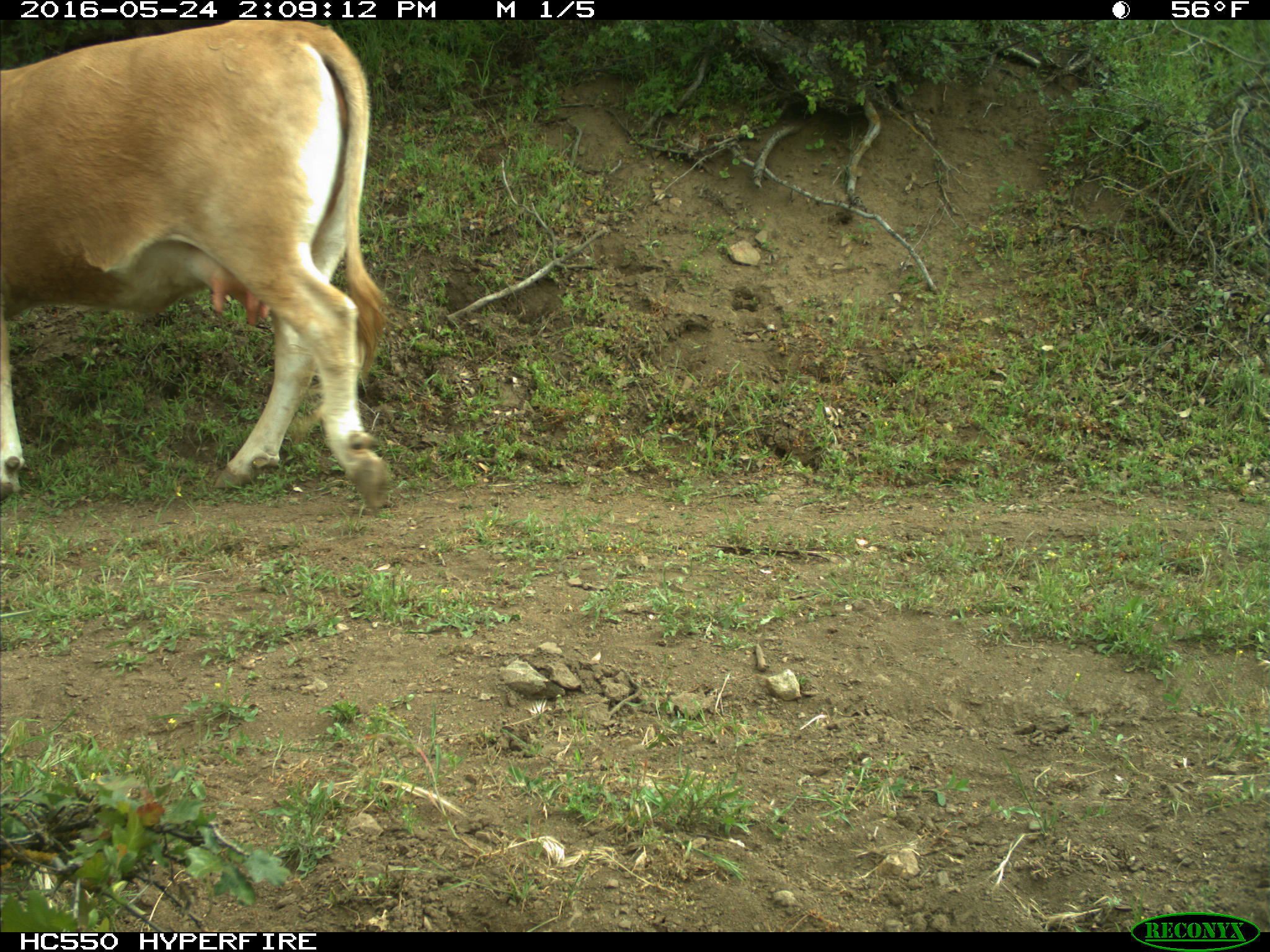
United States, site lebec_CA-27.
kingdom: Animalia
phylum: Chordata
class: Mammalia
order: Artiodactyla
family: Bovidae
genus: Bos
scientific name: Bos taurus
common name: domestic cow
Bos taurus (domestic cow).